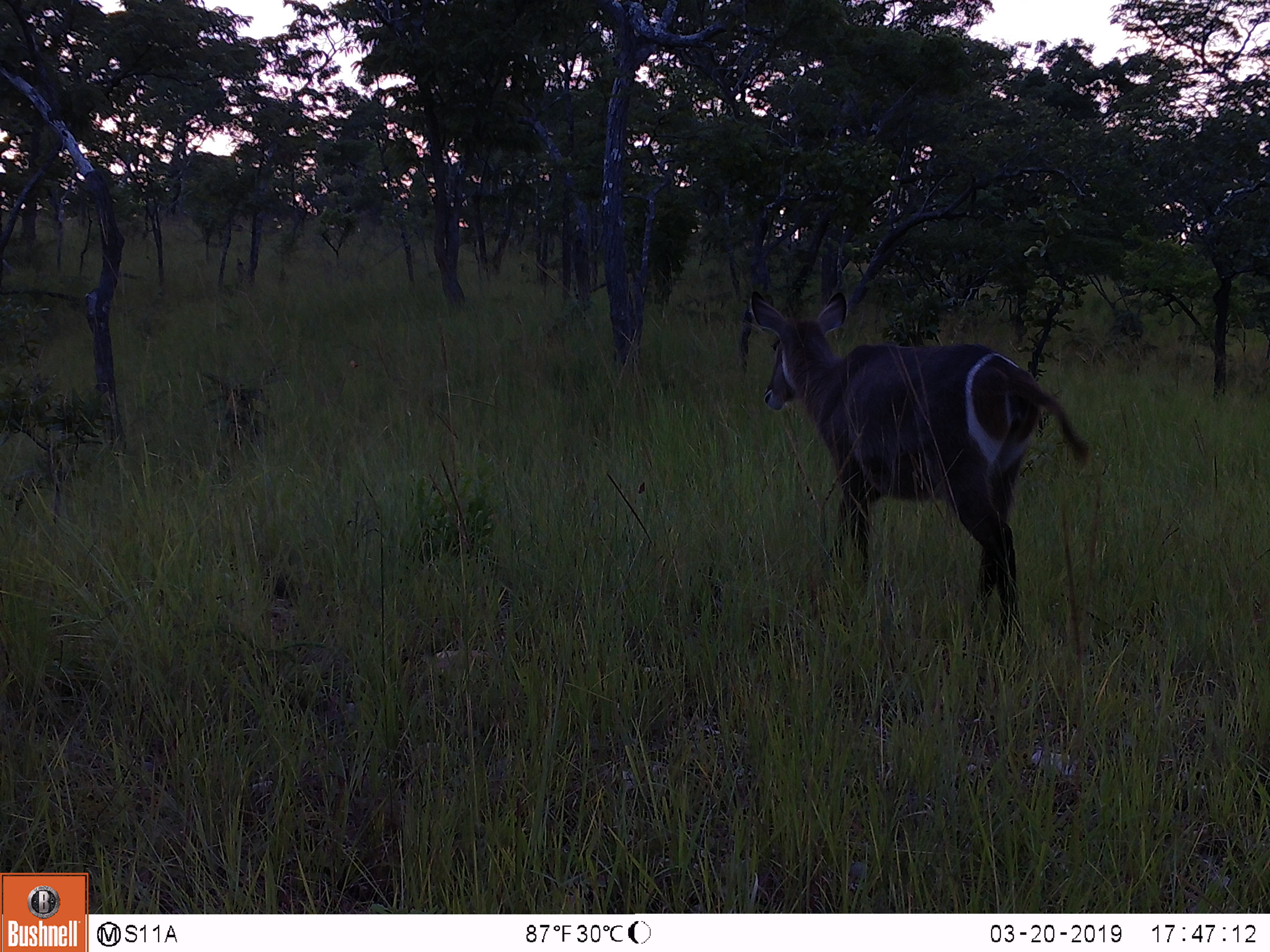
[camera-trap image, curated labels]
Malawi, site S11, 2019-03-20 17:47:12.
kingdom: Animalia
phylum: Chordata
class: Mammalia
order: Artiodactyla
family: Bovidae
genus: Kobus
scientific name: Kobus ellipsiprymnus ellipsiprymnus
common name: common waterbuck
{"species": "common waterbuck (Kobus ellipsiprymnus ellipsiprymnus)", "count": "1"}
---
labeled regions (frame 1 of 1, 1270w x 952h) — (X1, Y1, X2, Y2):
common waterbuck: (735, 278, 1084, 660)